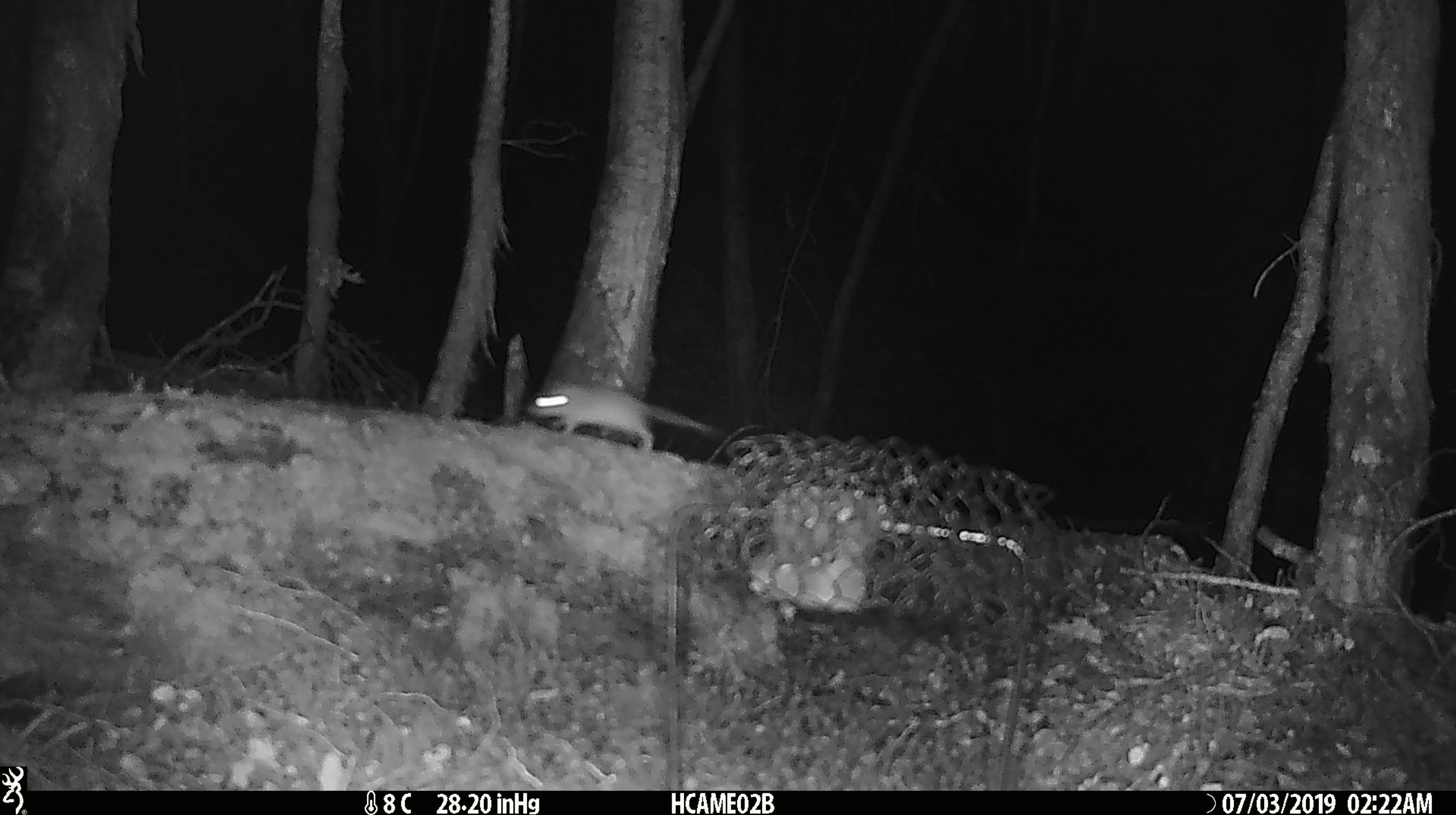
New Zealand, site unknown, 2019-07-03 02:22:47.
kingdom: Animalia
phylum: Chordata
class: Mammalia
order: Rodentia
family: Muridae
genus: Mus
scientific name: Mus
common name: mouse